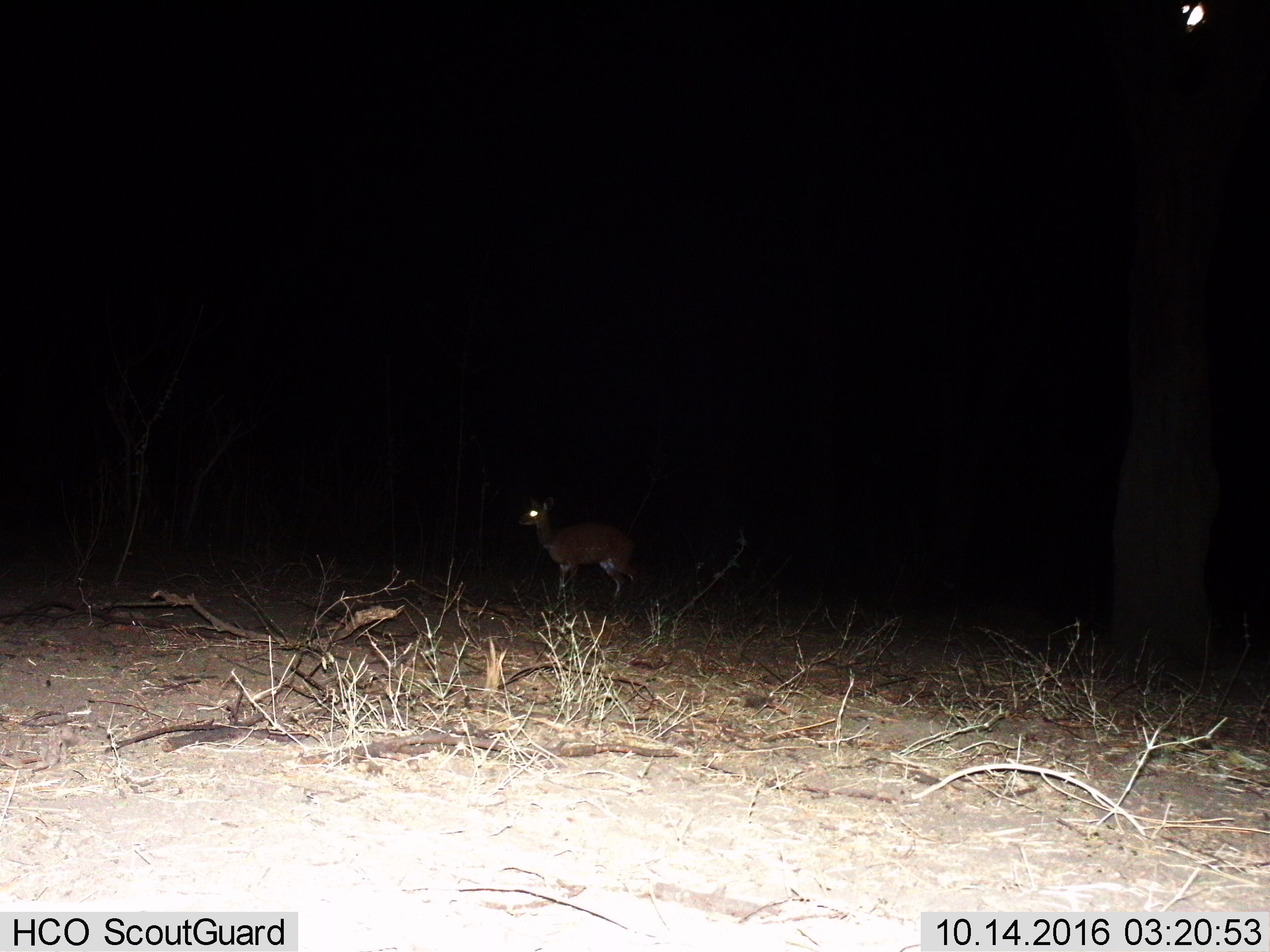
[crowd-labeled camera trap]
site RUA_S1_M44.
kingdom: Animalia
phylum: Chordata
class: Mammalia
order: Artiodactyla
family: Bovidae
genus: Tragelaphus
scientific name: Tragelaphus scriptus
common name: bushbuck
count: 1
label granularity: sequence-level